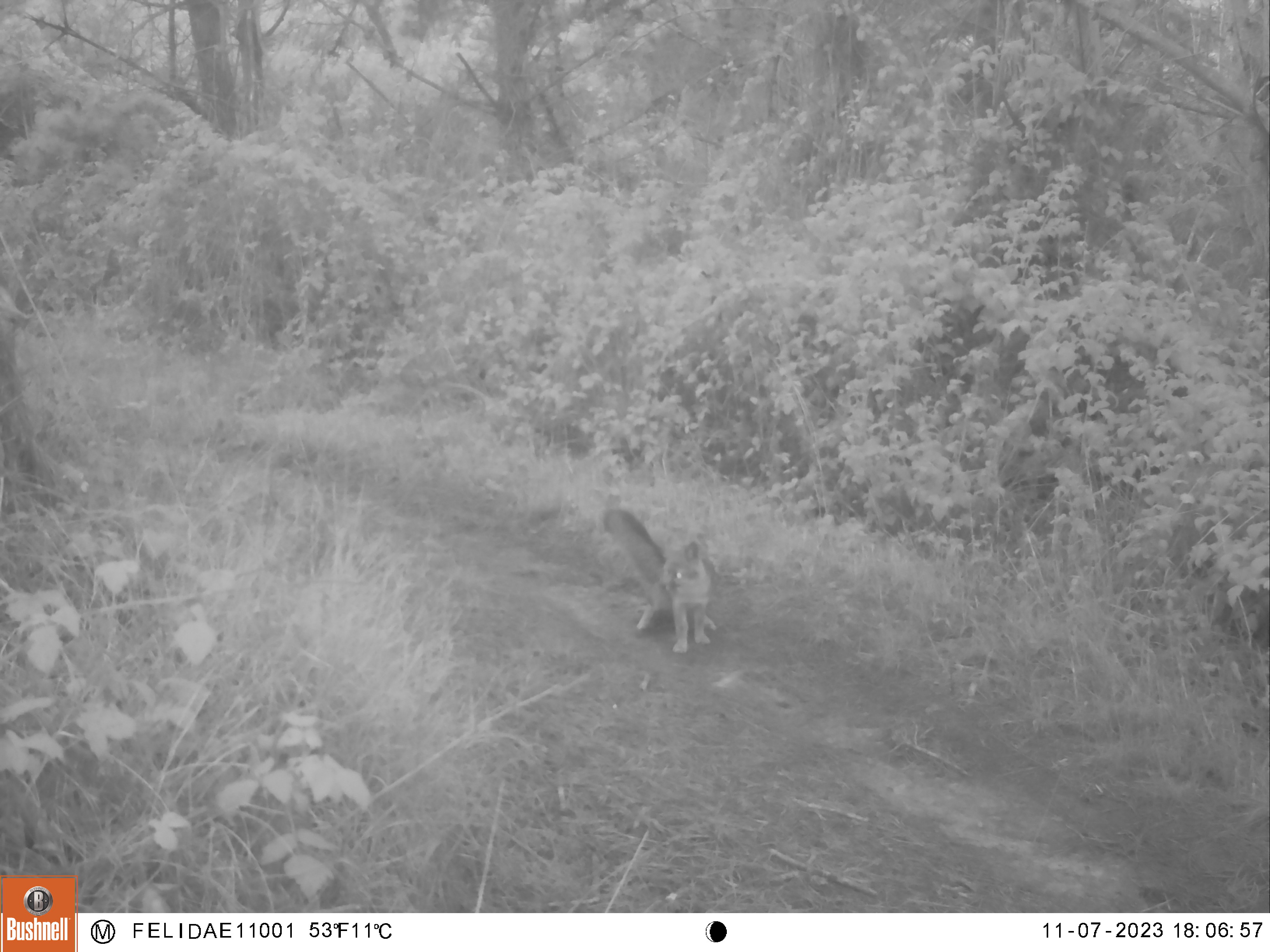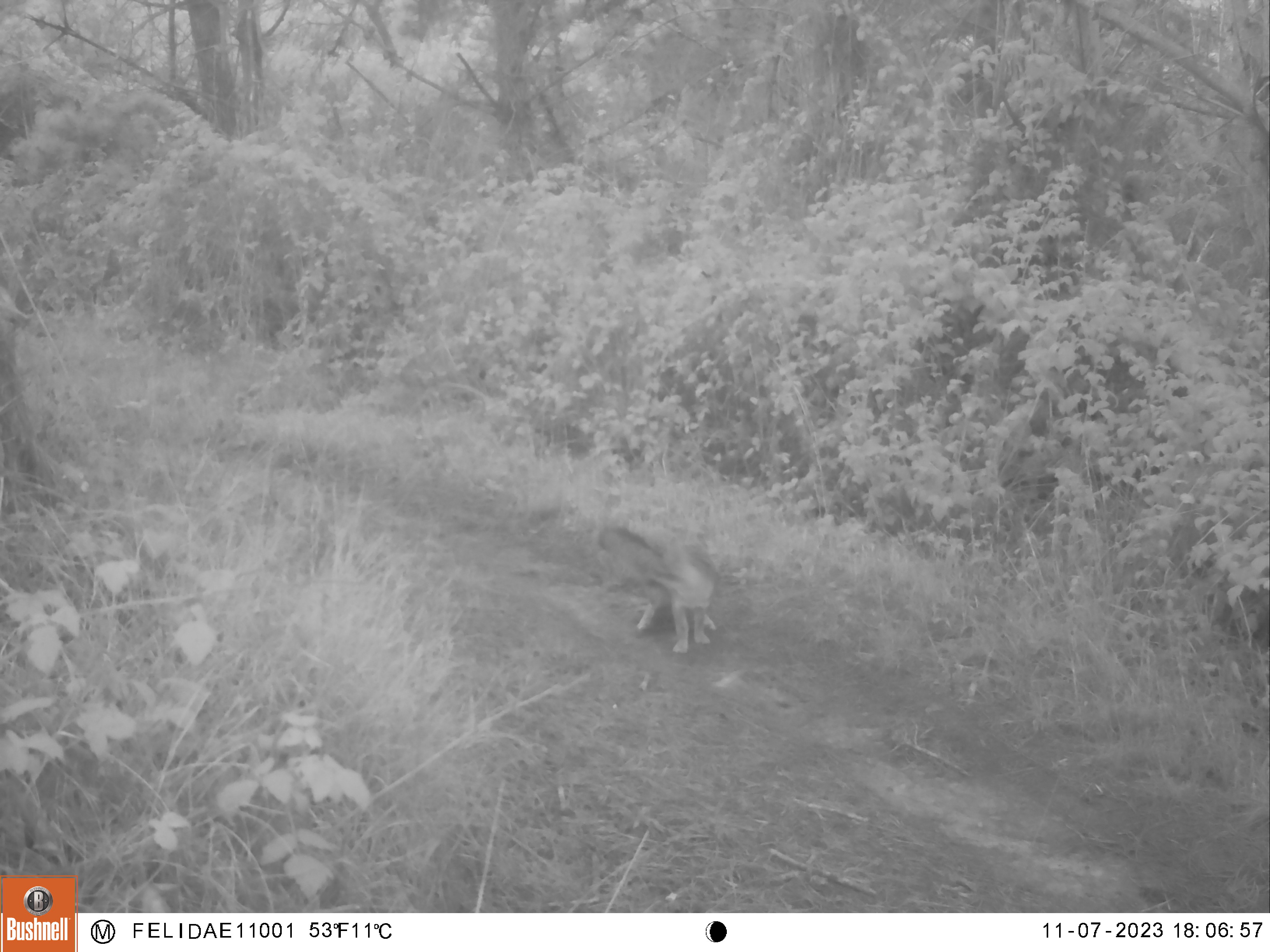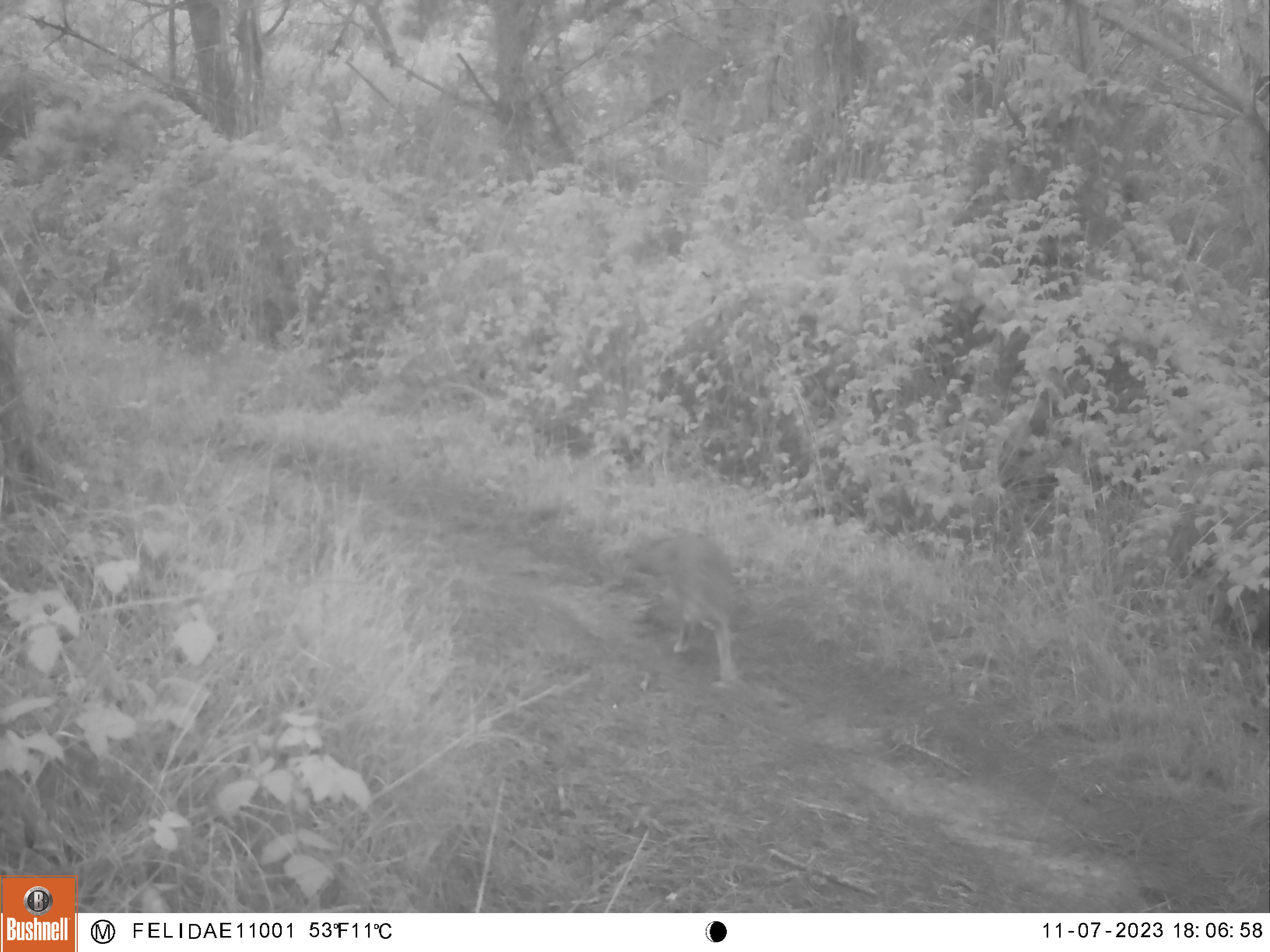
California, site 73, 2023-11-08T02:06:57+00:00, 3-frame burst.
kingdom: Animalia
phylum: Chordata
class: Mammalia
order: Carnivora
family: Canidae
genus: Urocyon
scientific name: Urocyon cinereoargenteus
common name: gray fox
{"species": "gray fox (Urocyon cinereoargenteus)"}